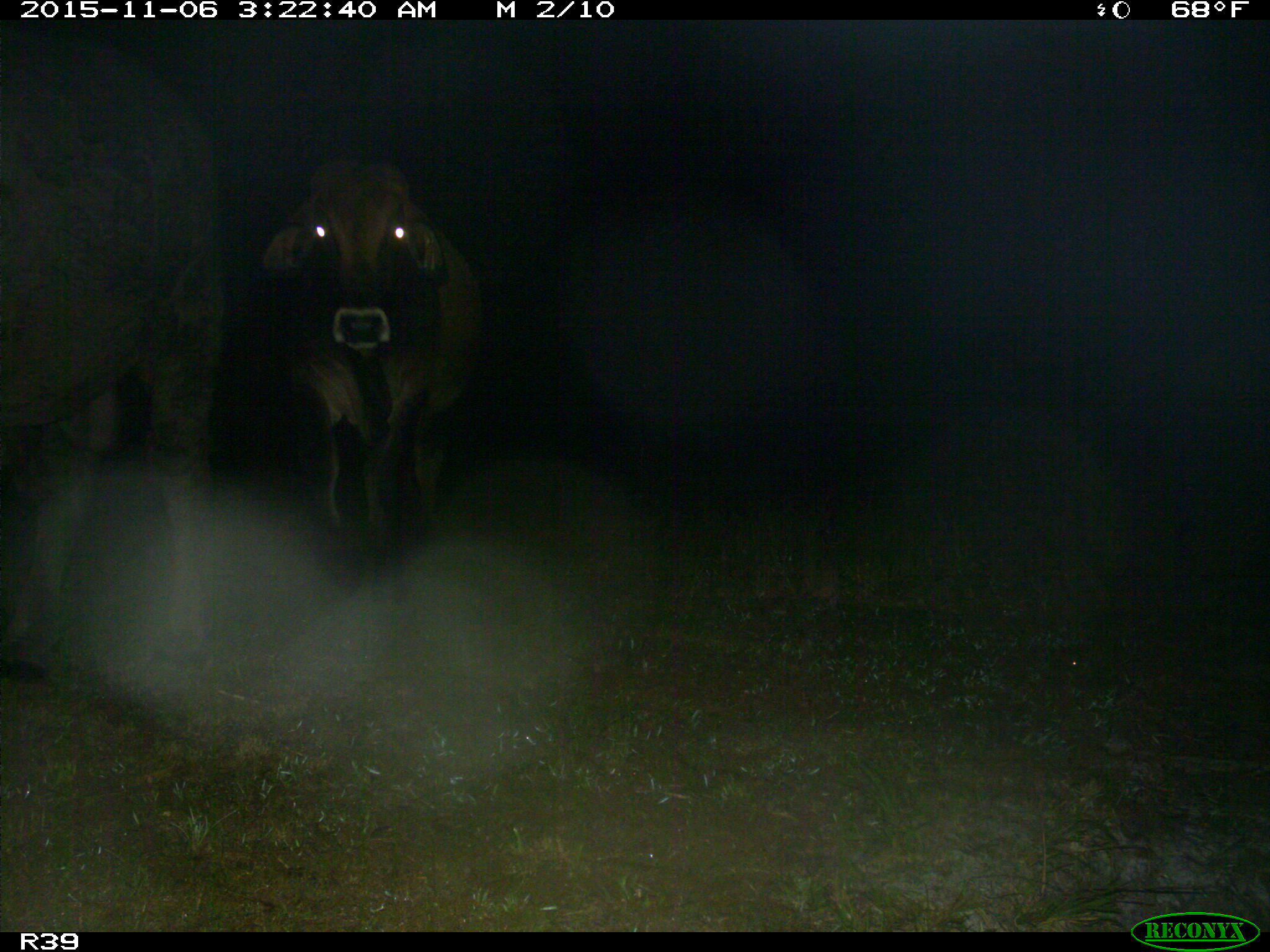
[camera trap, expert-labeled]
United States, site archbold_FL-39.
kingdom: Animalia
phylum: Chordata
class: Mammalia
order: Artiodactyla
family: Bovidae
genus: Bos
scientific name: Bos taurus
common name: domestic cow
Bos taurus (domestic cow).